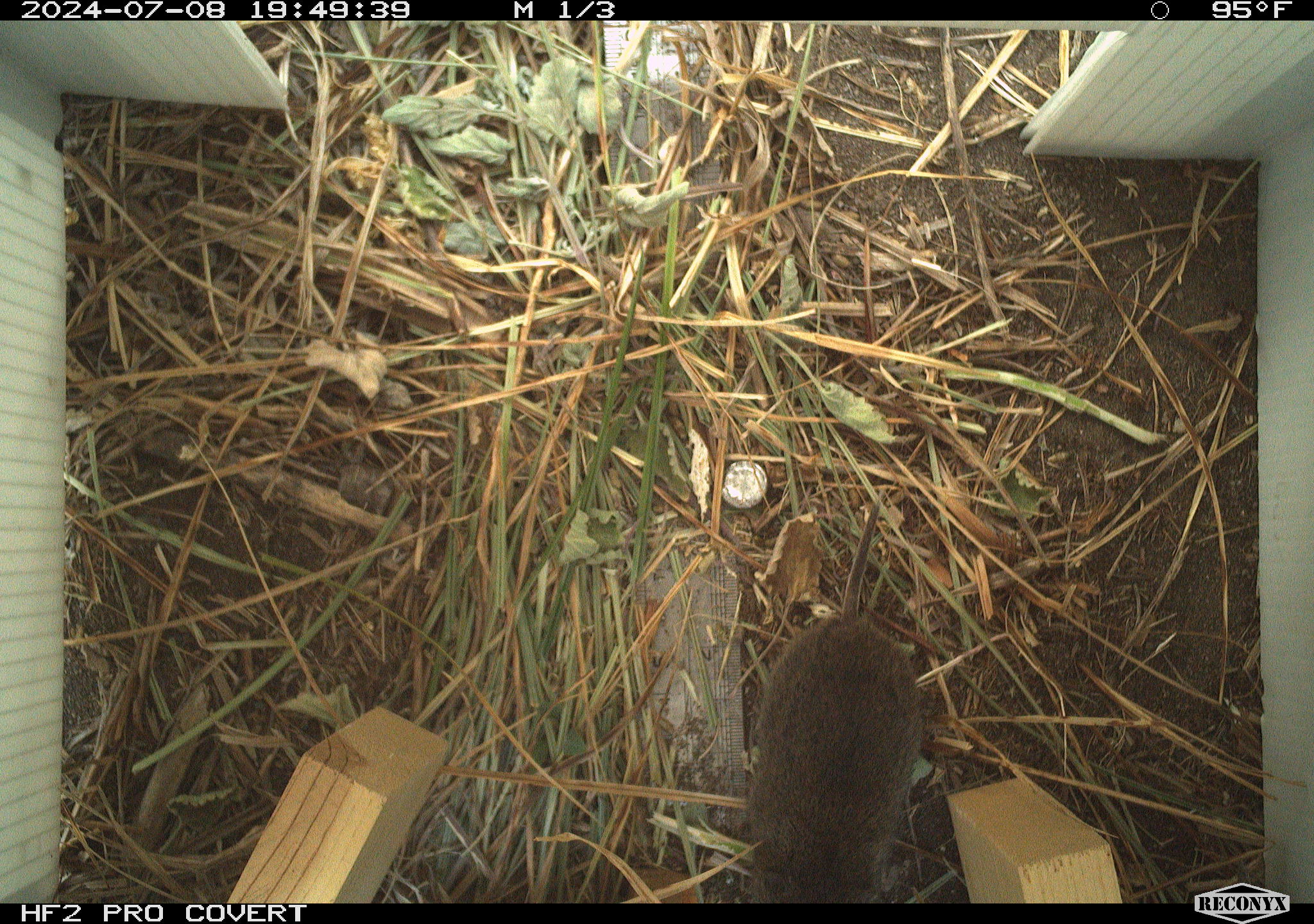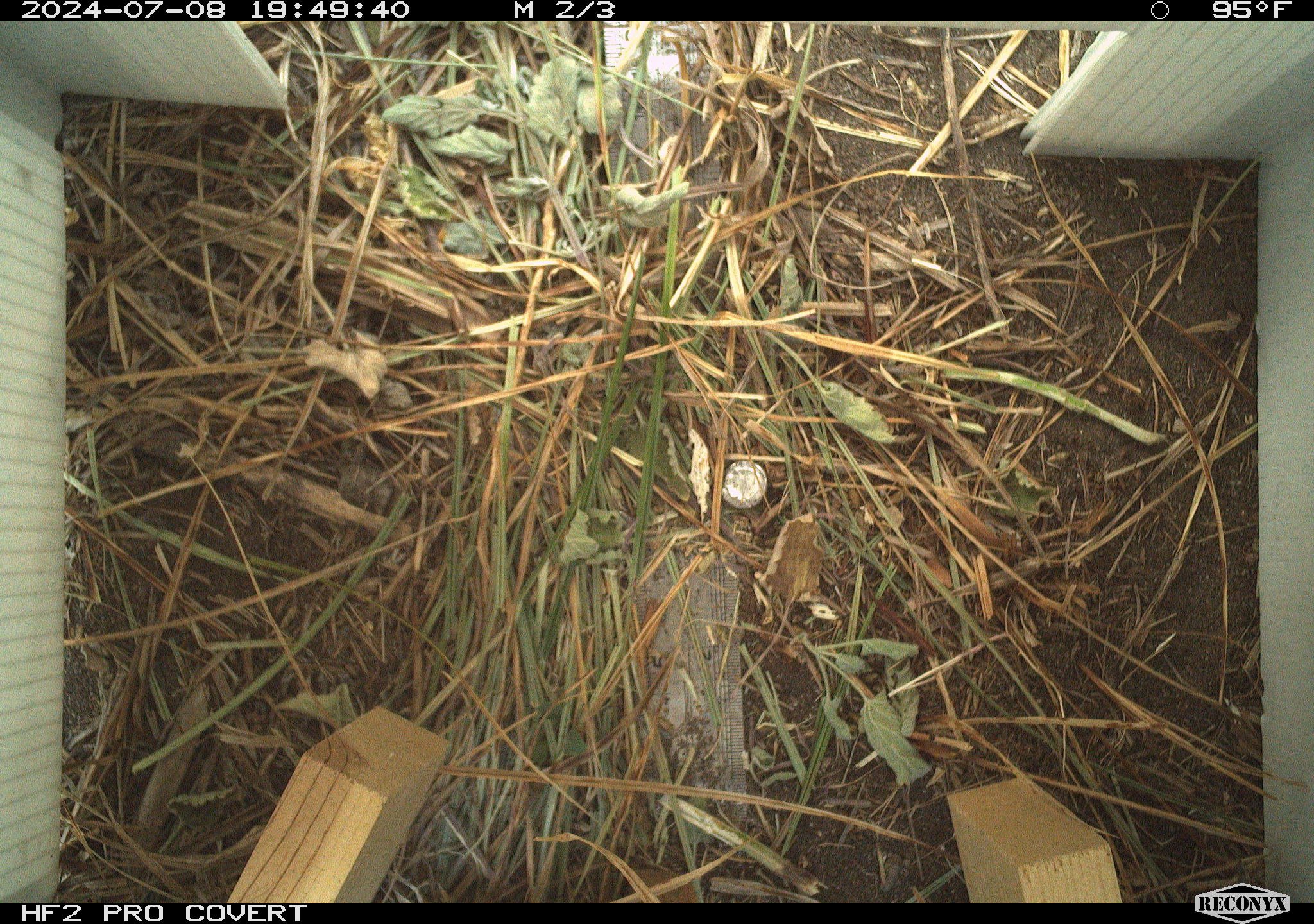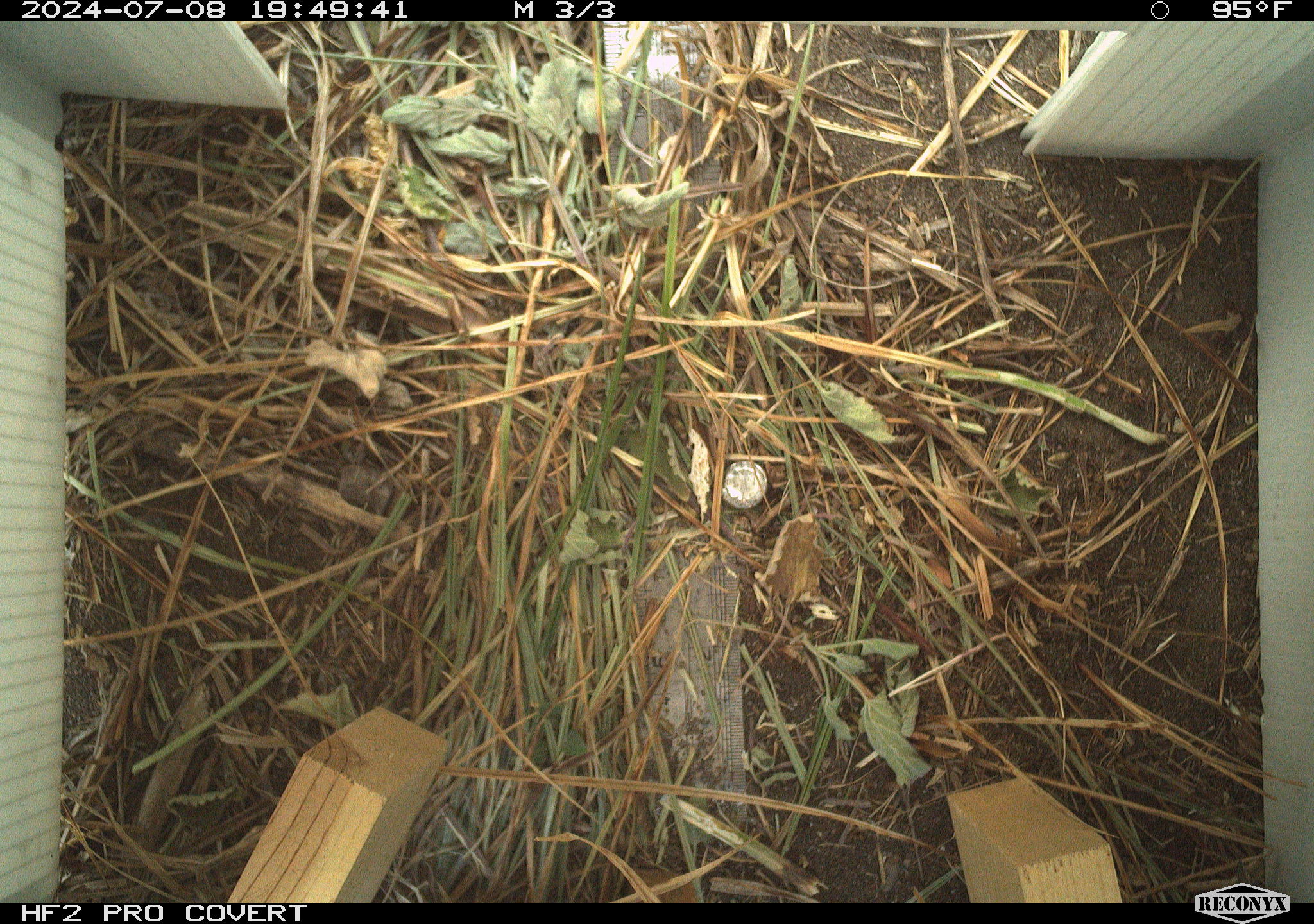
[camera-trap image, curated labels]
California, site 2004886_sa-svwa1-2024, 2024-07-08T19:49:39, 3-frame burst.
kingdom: Animalia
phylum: Chordata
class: Mammalia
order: Rodentia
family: Cricetidae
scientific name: Arvicolinae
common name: voles, lemmings, and muskrats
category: arvicolinae subfamily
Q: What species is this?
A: Arvicolinae subfamily (voles, lemmings, and muskrats) (Arvicolinae).